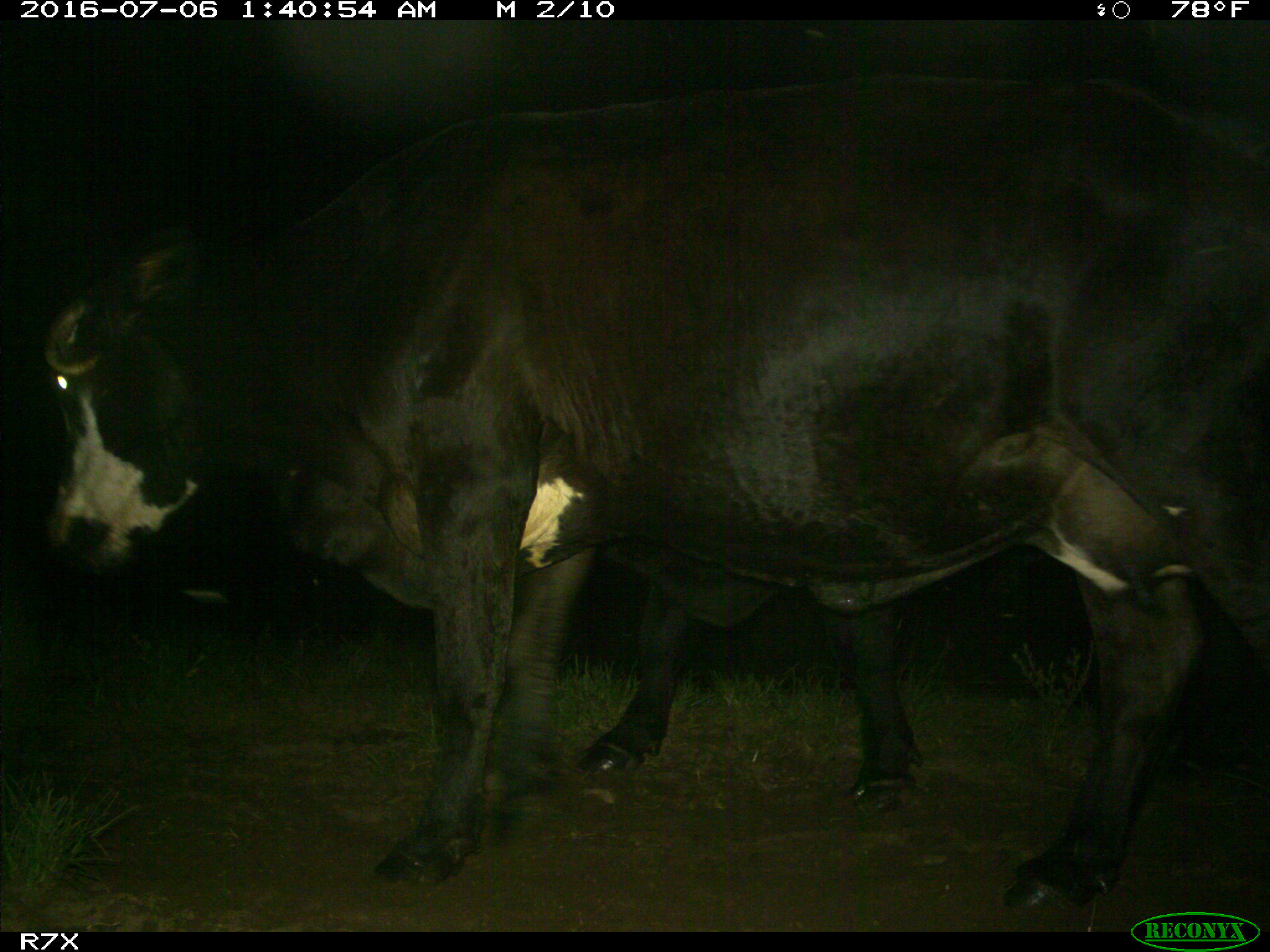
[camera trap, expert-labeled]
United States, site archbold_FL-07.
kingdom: Animalia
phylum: Chordata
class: Mammalia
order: Artiodactyla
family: Bovidae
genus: Bos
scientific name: Bos taurus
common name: domestic cow